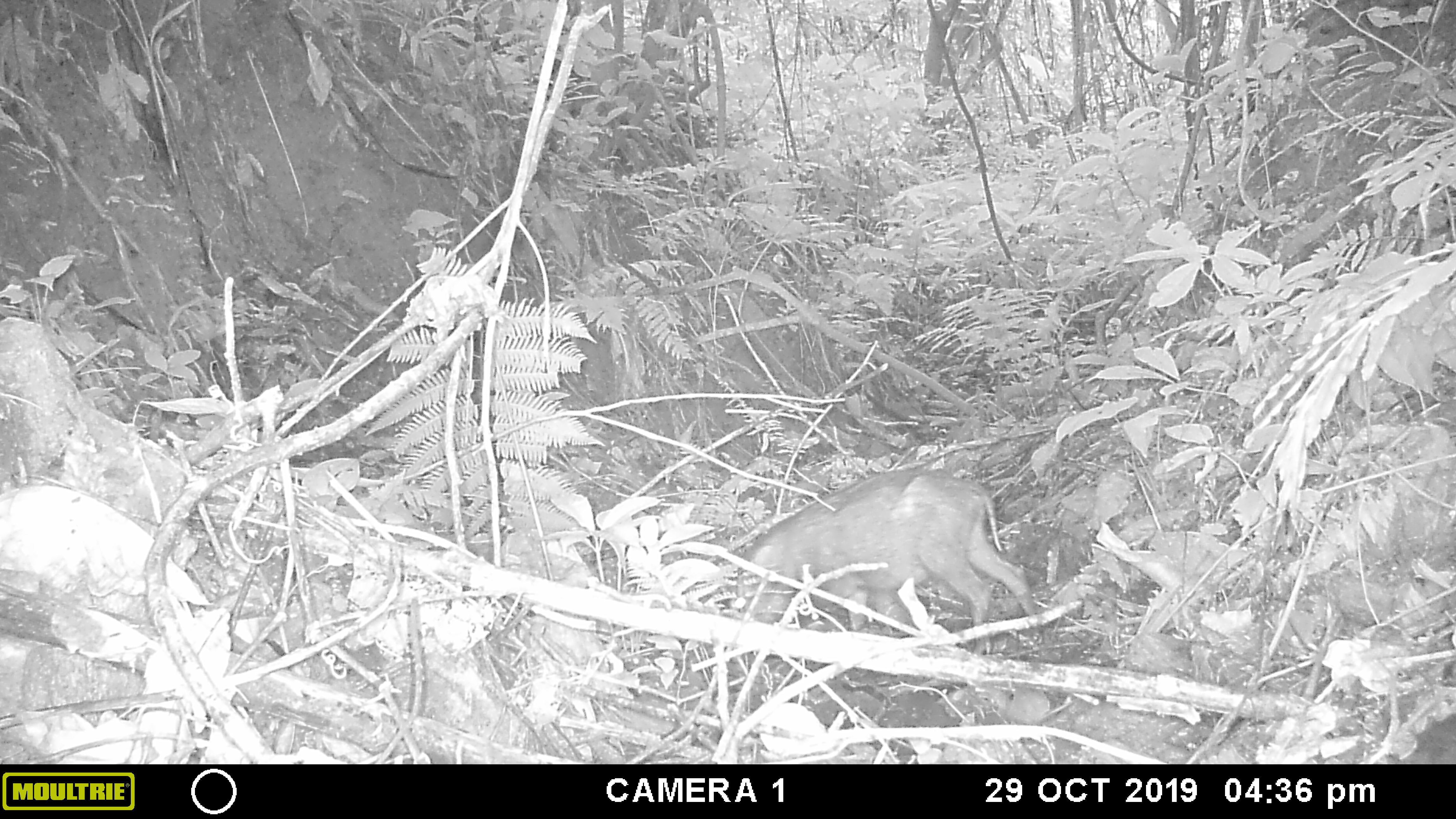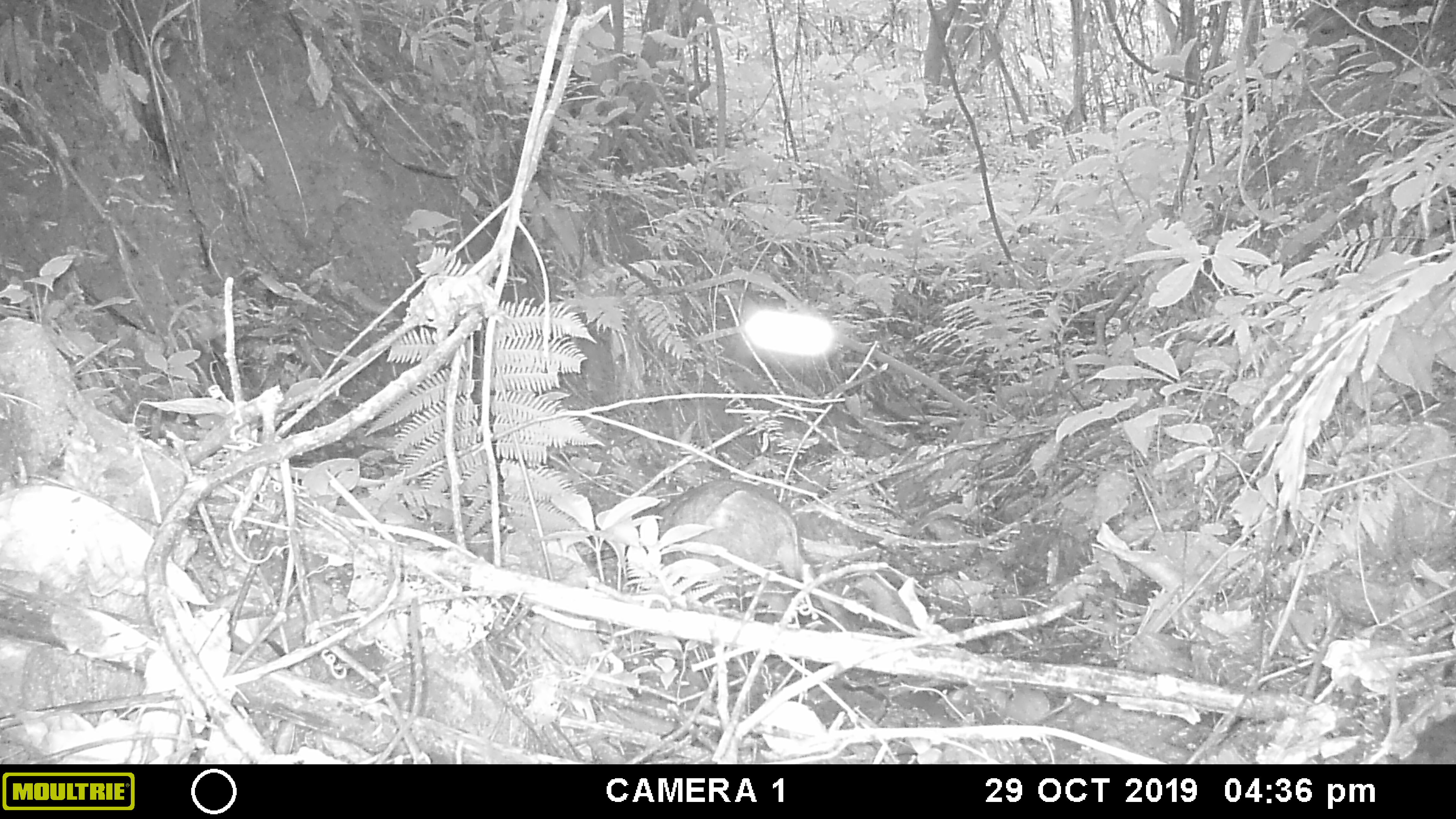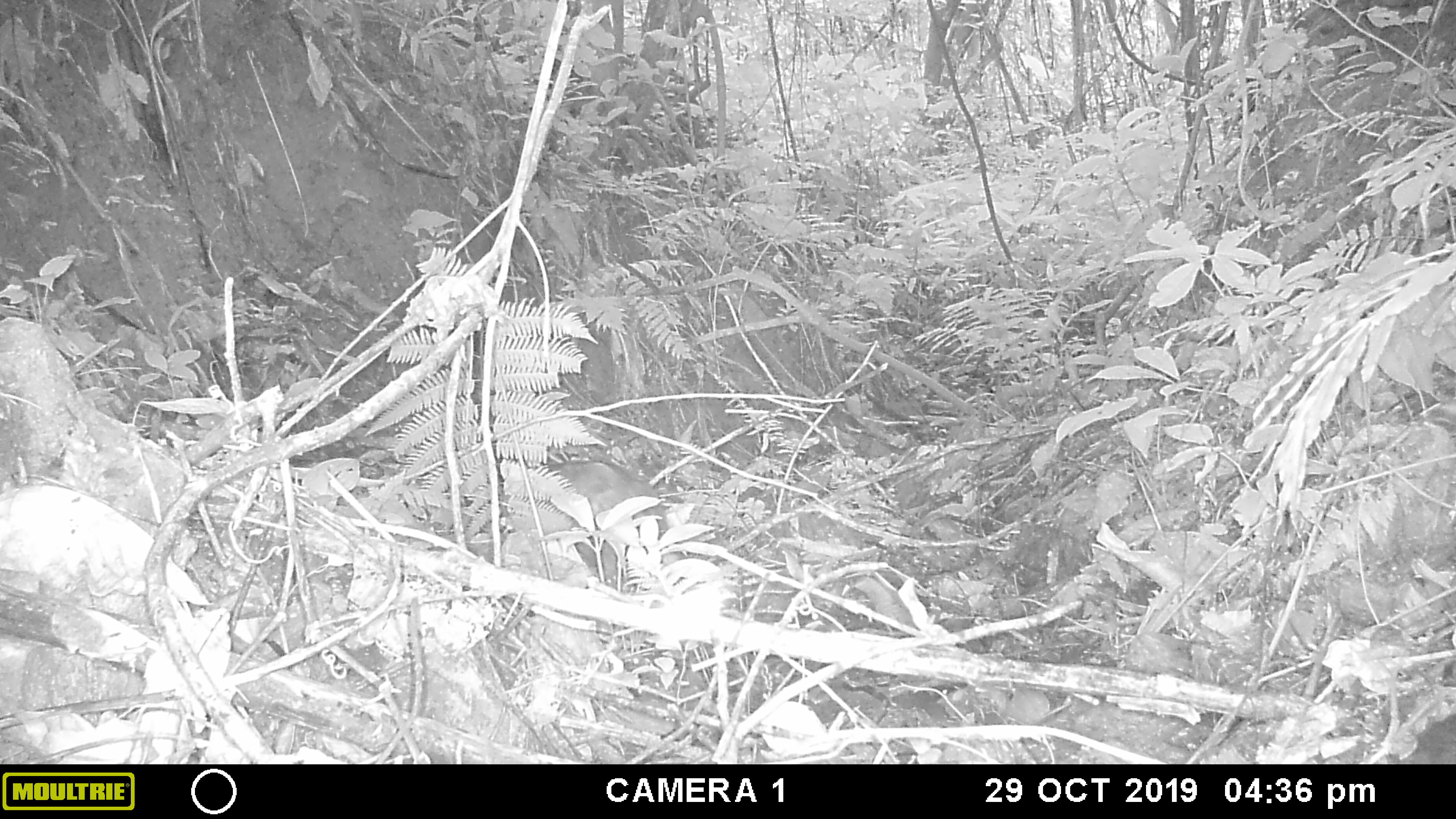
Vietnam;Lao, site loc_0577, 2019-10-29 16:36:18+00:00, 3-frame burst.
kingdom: Animalia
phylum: Chordata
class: Mammalia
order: Artiodactyla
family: Suidae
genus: Sus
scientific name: Sus scrofa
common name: eurasian wild pig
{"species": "eurasian wild pig (Sus scrofa)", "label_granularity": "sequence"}